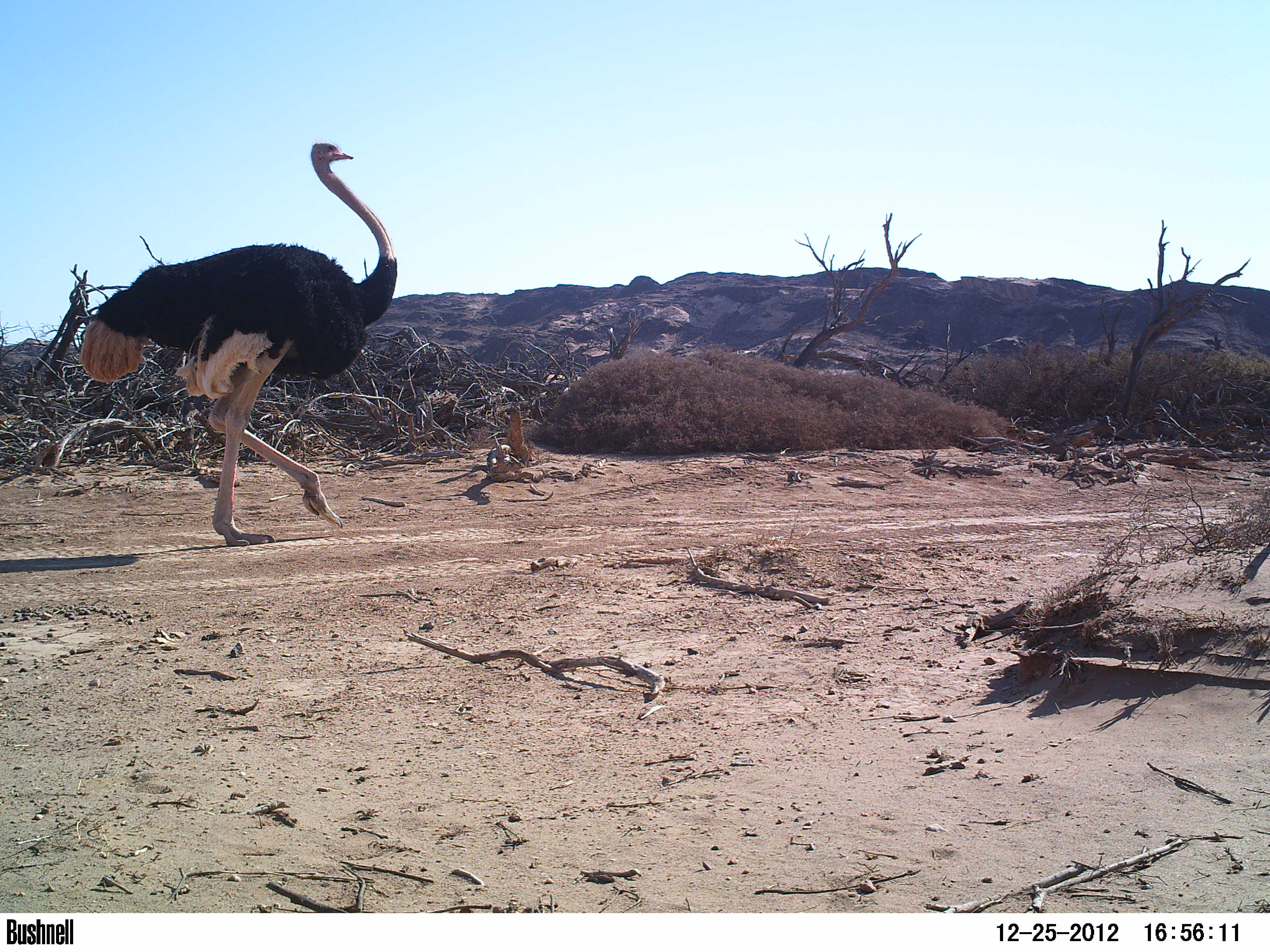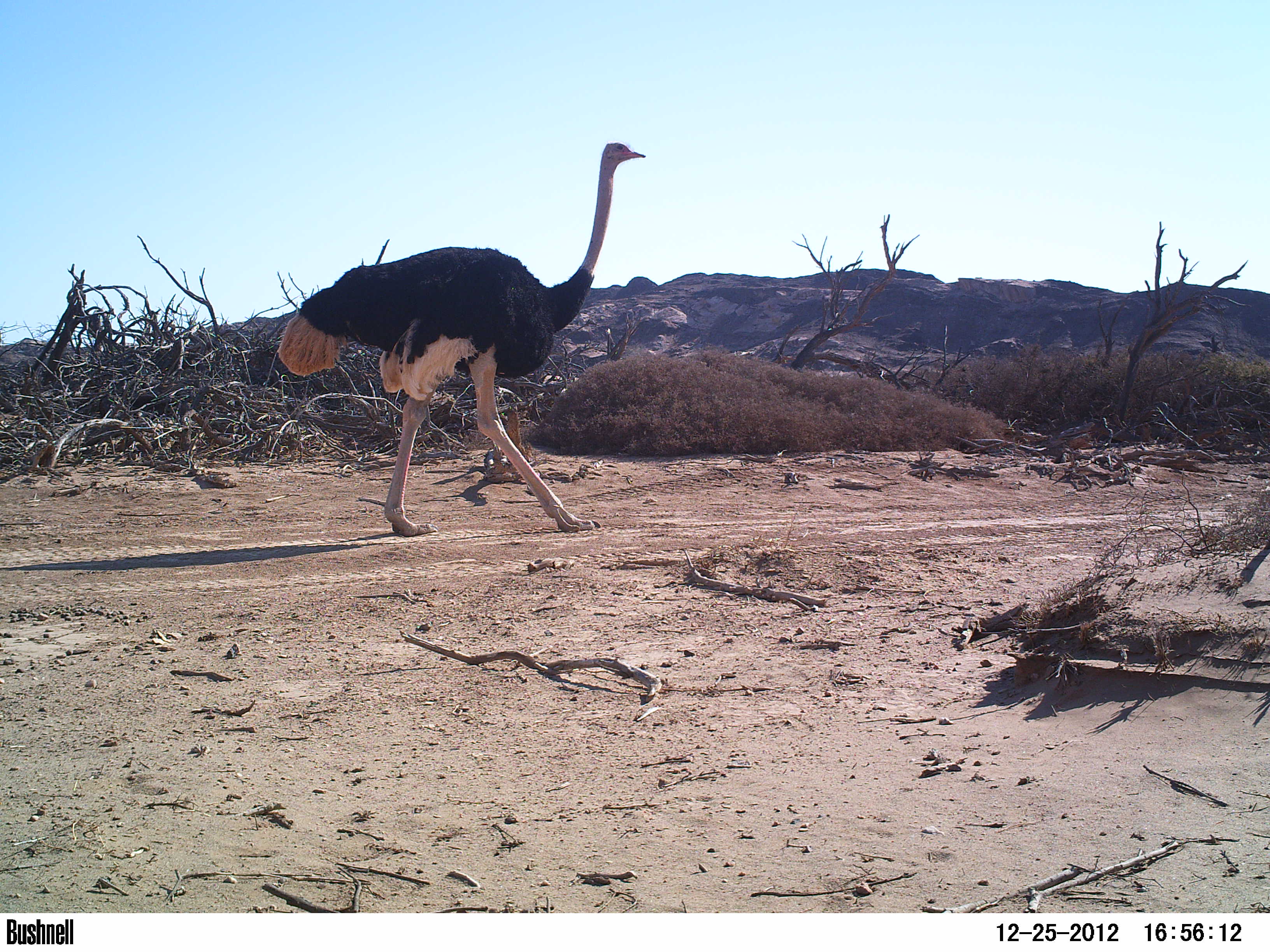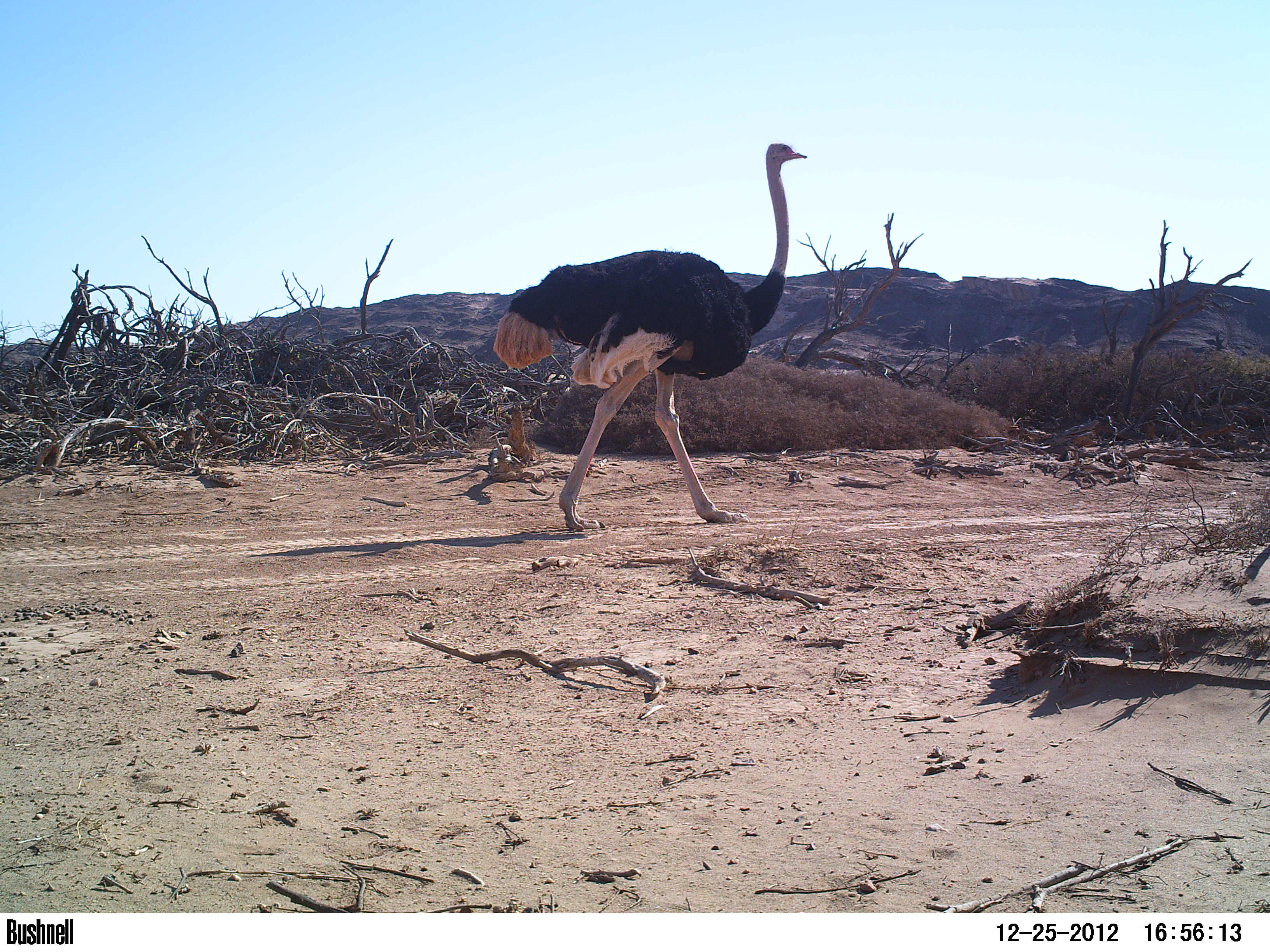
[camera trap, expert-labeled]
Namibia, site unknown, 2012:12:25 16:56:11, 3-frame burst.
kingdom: Animalia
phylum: Chordata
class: Aves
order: Struthioniformes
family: Struthionidae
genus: Struthio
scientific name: Struthio camelus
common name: common ostrich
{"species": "Struthio camelus (common ostrich)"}